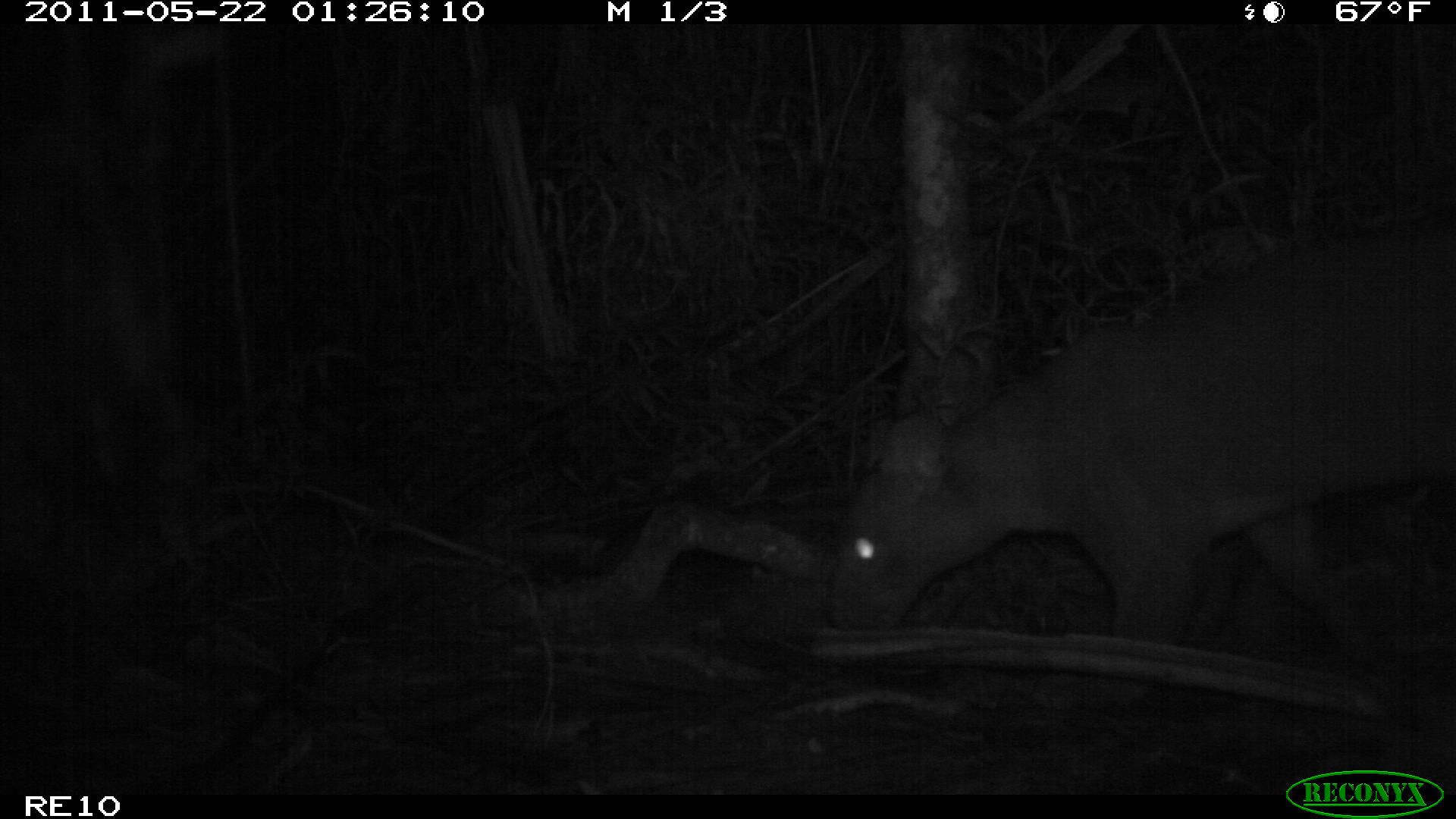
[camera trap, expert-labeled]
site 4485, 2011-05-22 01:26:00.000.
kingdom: Animalia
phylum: Chordata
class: Mammalia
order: Carnivora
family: Eupleridae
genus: Cryptoprocta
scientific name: Cryptoprocta ferox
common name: fossa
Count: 1.